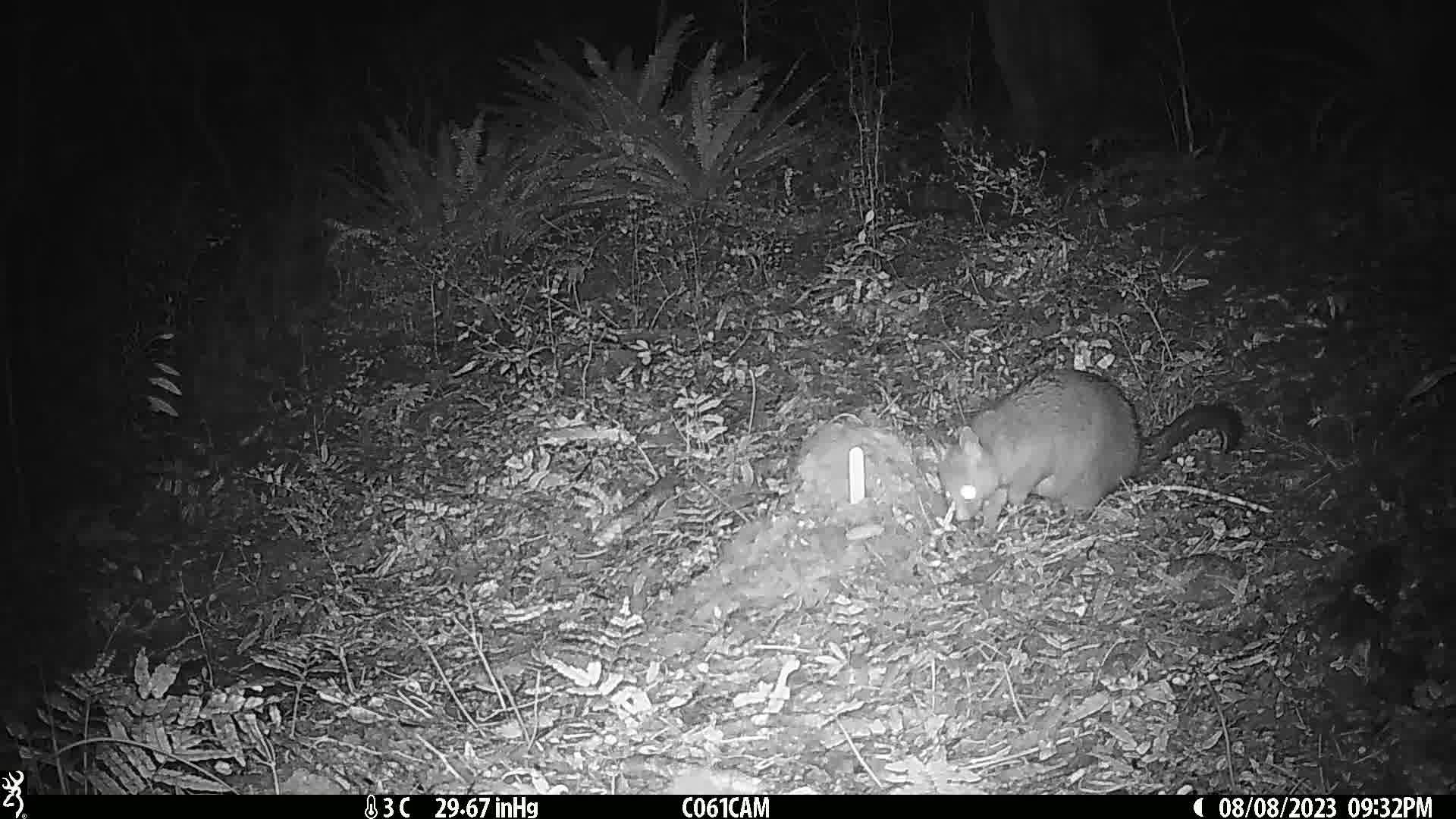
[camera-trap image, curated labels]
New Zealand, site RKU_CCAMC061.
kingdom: Animalia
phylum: Chordata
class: Mammalia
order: Diprotodontia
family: Phalangeridae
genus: Trichosurus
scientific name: Trichosurus vulpecula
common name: common brushtail possum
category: possum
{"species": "possum (common brushtail possum) (Trichosurus vulpecula)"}